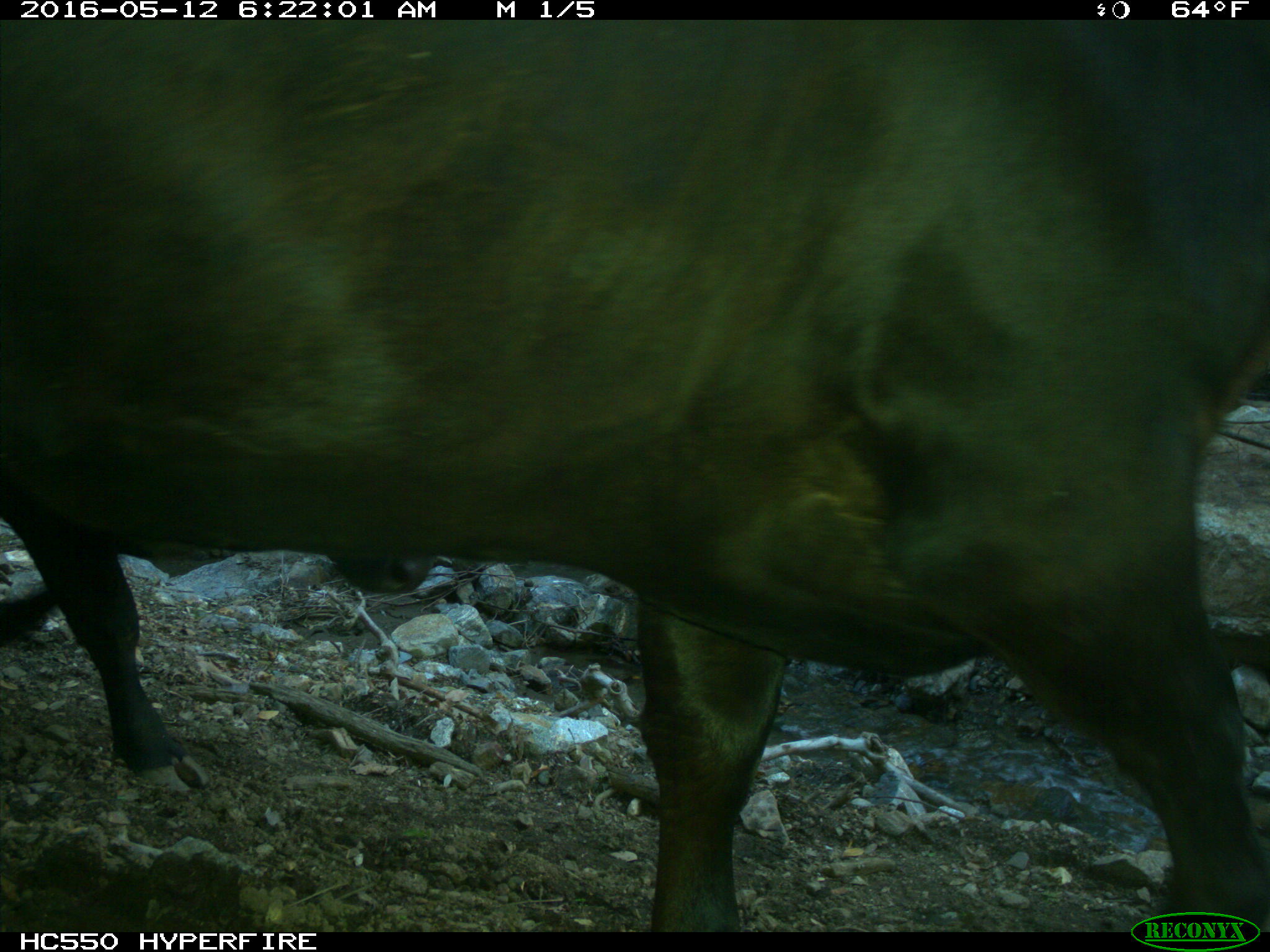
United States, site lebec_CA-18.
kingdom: Animalia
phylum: Chordata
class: Mammalia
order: Artiodactyla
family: Bovidae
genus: Bos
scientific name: Bos taurus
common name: domestic cow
Bos taurus (domestic cow).